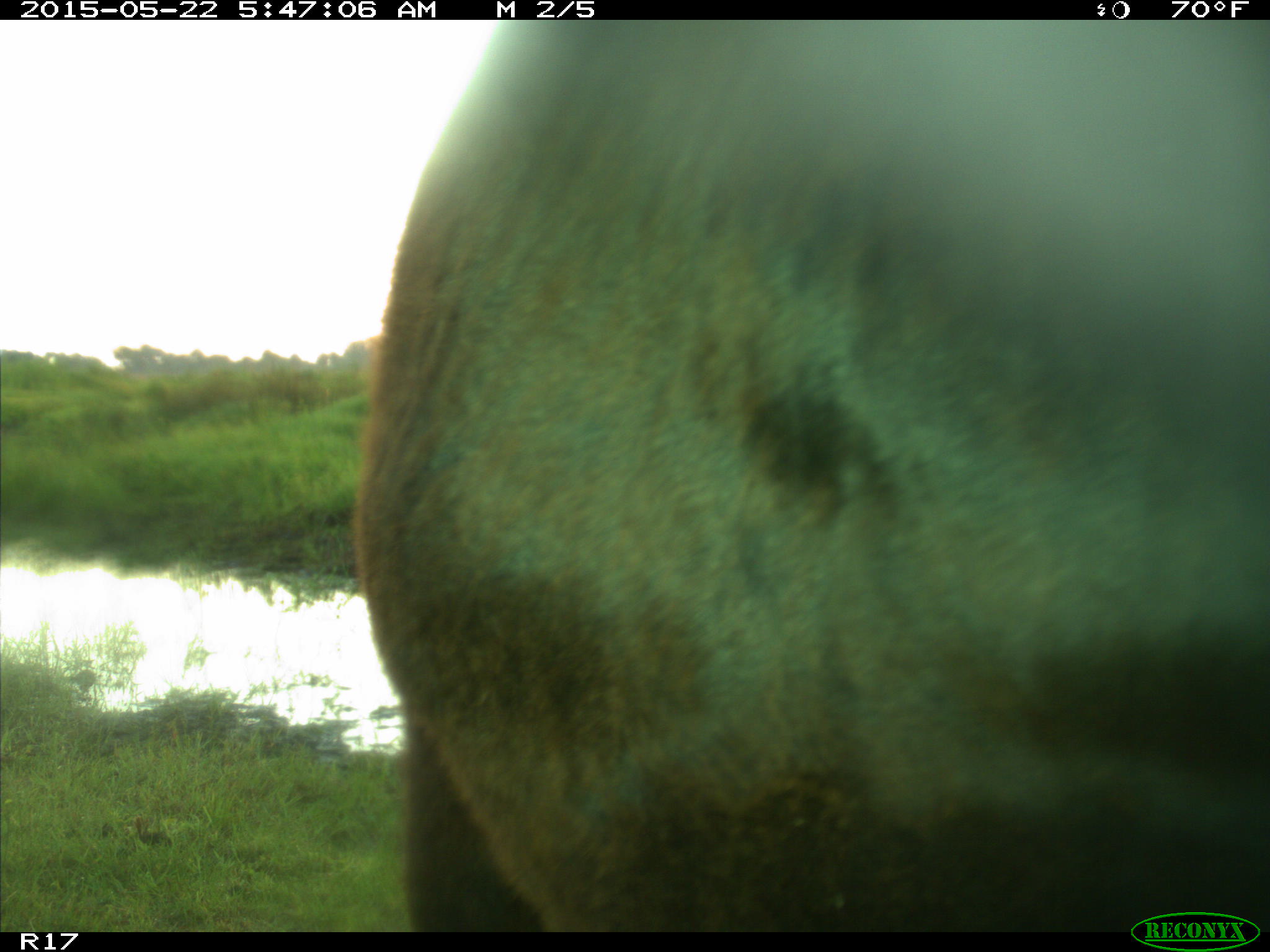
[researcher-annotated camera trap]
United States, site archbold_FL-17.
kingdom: Animalia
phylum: Chordata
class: Mammalia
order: Artiodactyla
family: Bovidae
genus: Bos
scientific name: Bos taurus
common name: domestic cow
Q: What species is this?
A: Bos taurus (domestic cow).